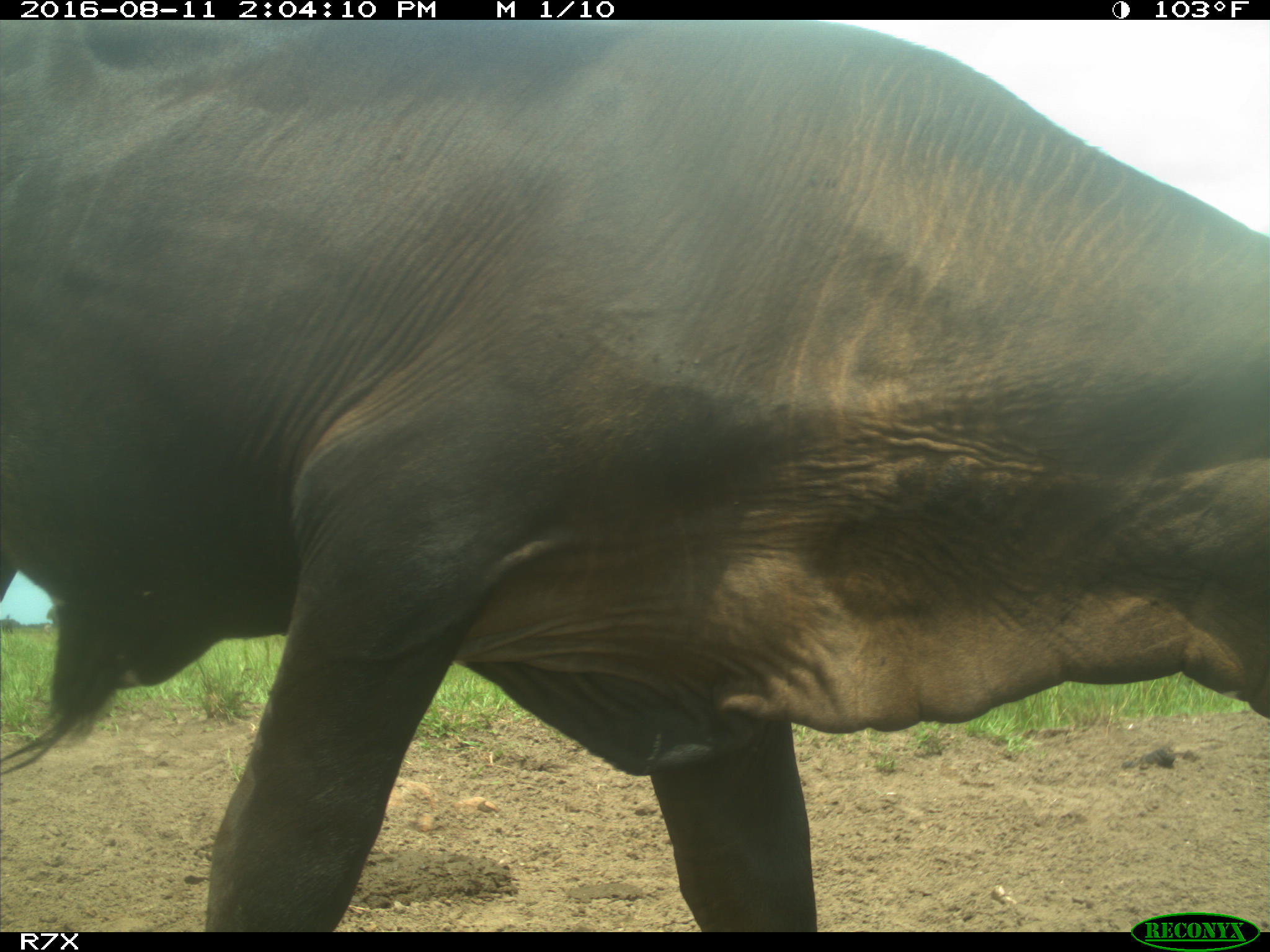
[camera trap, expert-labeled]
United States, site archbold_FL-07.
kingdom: Animalia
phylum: Chordata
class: Mammalia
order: Artiodactyla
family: Bovidae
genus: Bos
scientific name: Bos taurus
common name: domestic cow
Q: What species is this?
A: Bos taurus (domestic cow).